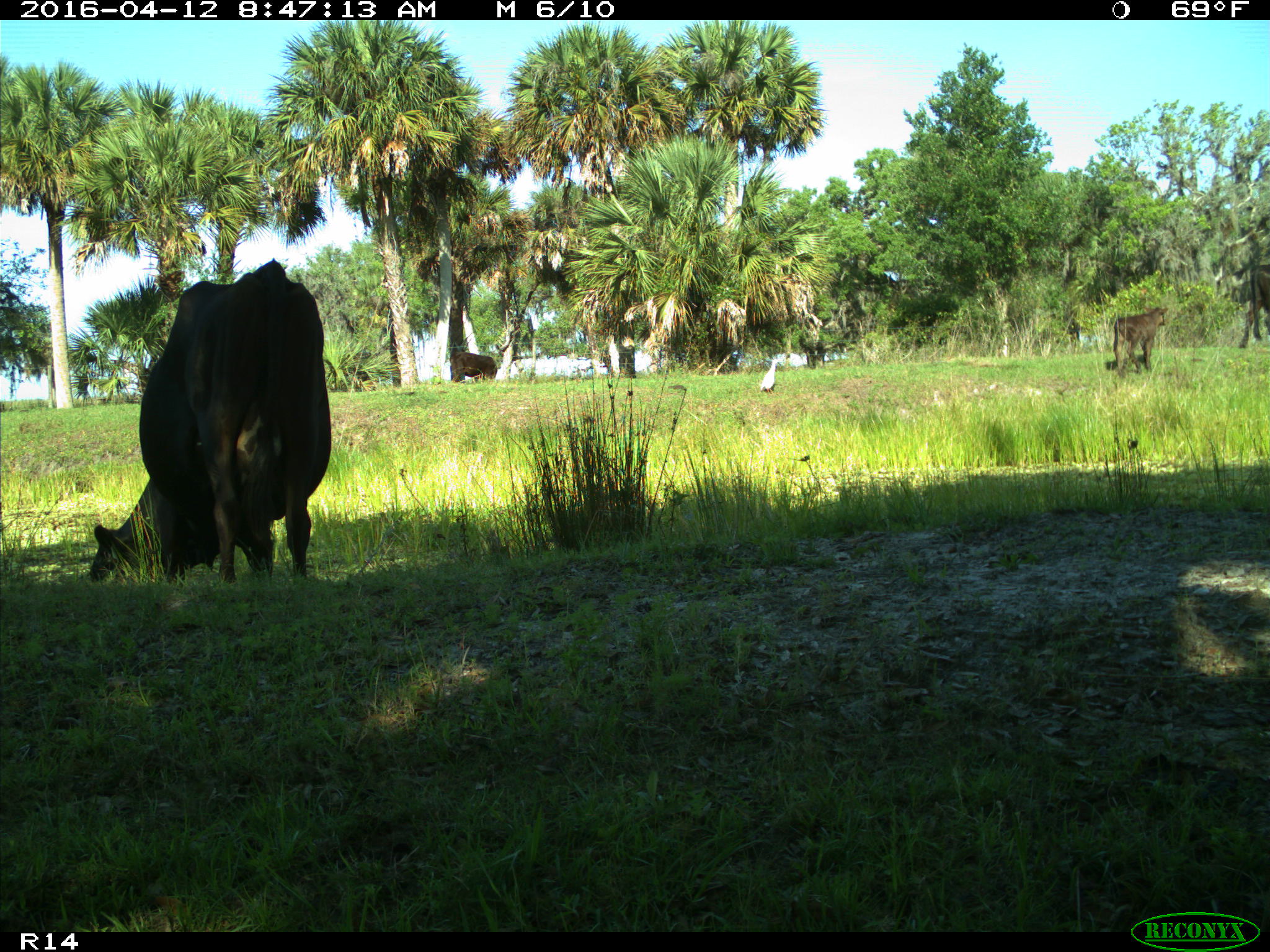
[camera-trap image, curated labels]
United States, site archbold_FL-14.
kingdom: Animalia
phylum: Chordata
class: Mammalia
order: Artiodactyla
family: Bovidae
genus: Bos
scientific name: Bos taurus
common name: domestic cow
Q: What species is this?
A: Bos taurus (domestic cow).